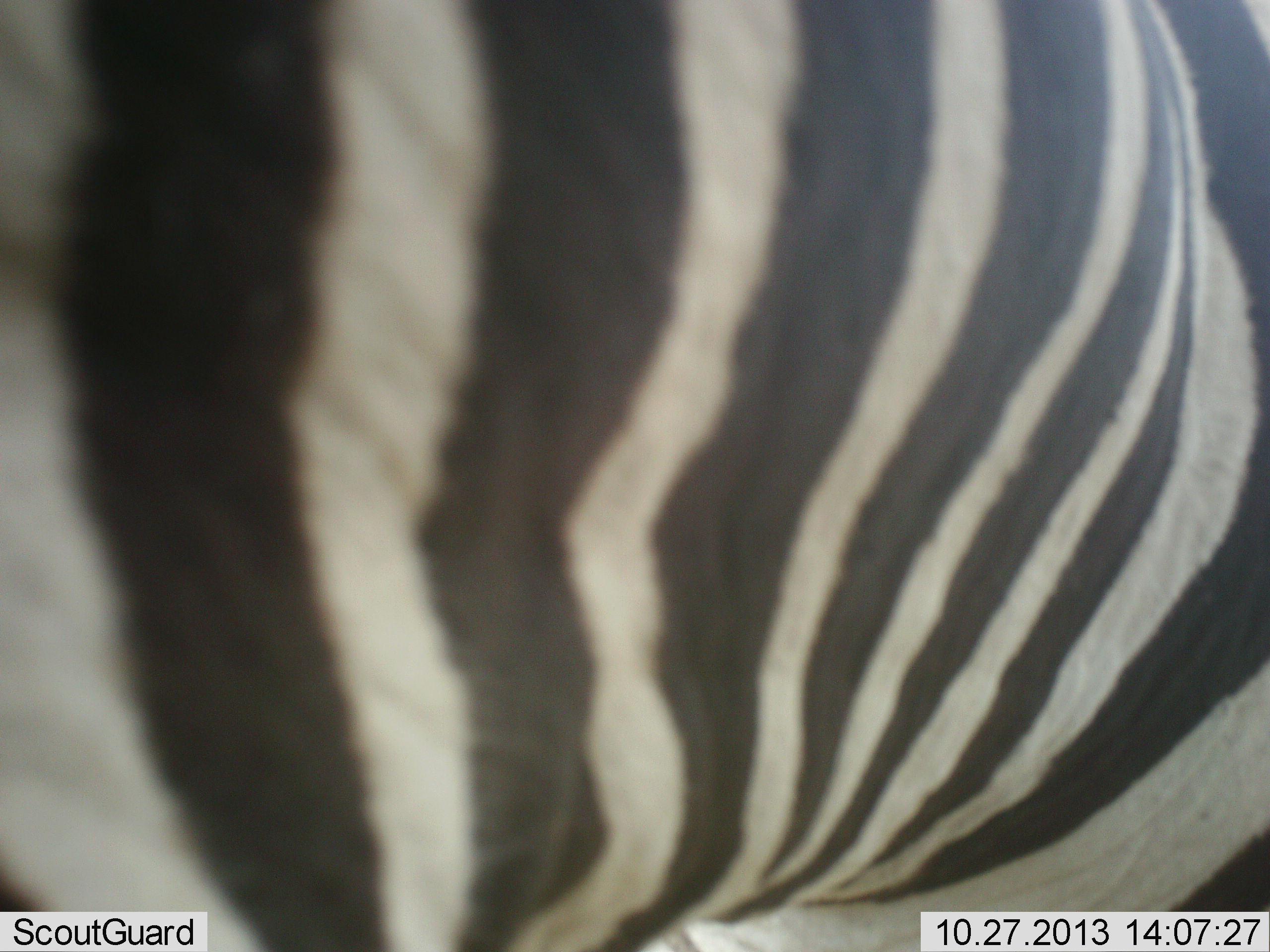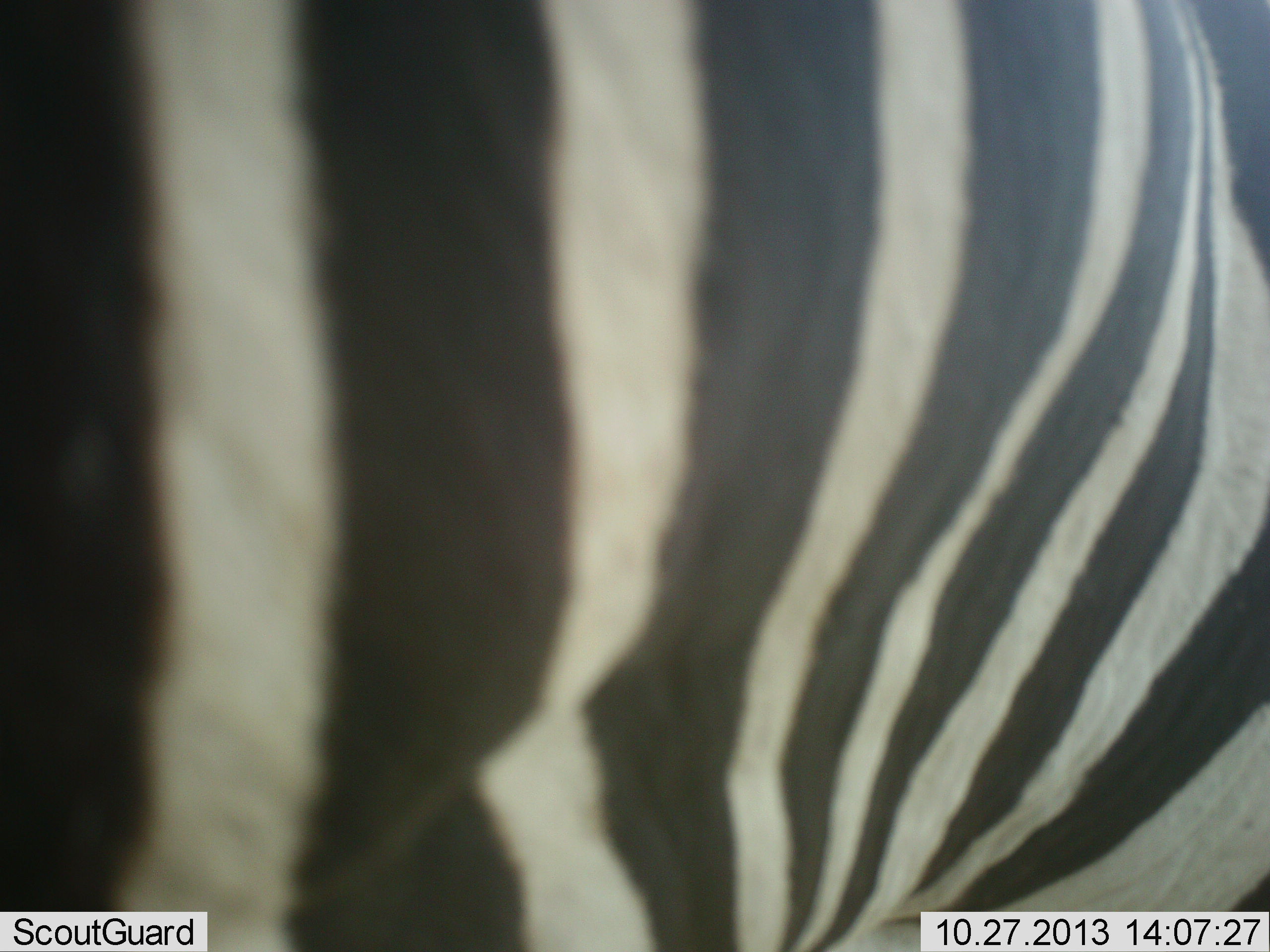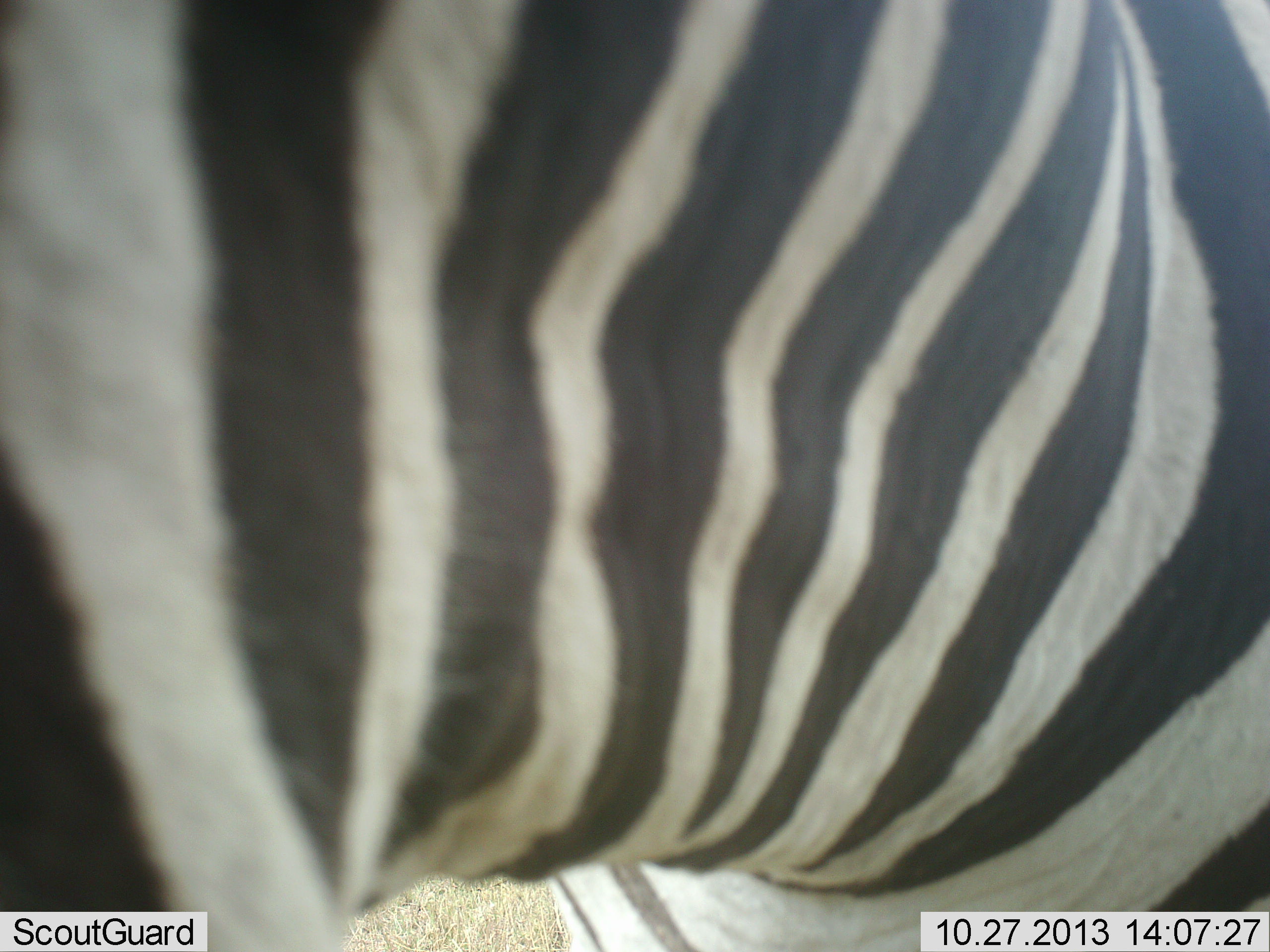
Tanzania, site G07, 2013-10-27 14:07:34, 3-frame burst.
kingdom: Animalia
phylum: Chordata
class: Mammalia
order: Perissodactyla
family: Equidae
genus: Equus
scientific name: Equus quagga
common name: plains zebra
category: zebra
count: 1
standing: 65%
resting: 0%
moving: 35%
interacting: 0%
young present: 0%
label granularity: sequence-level